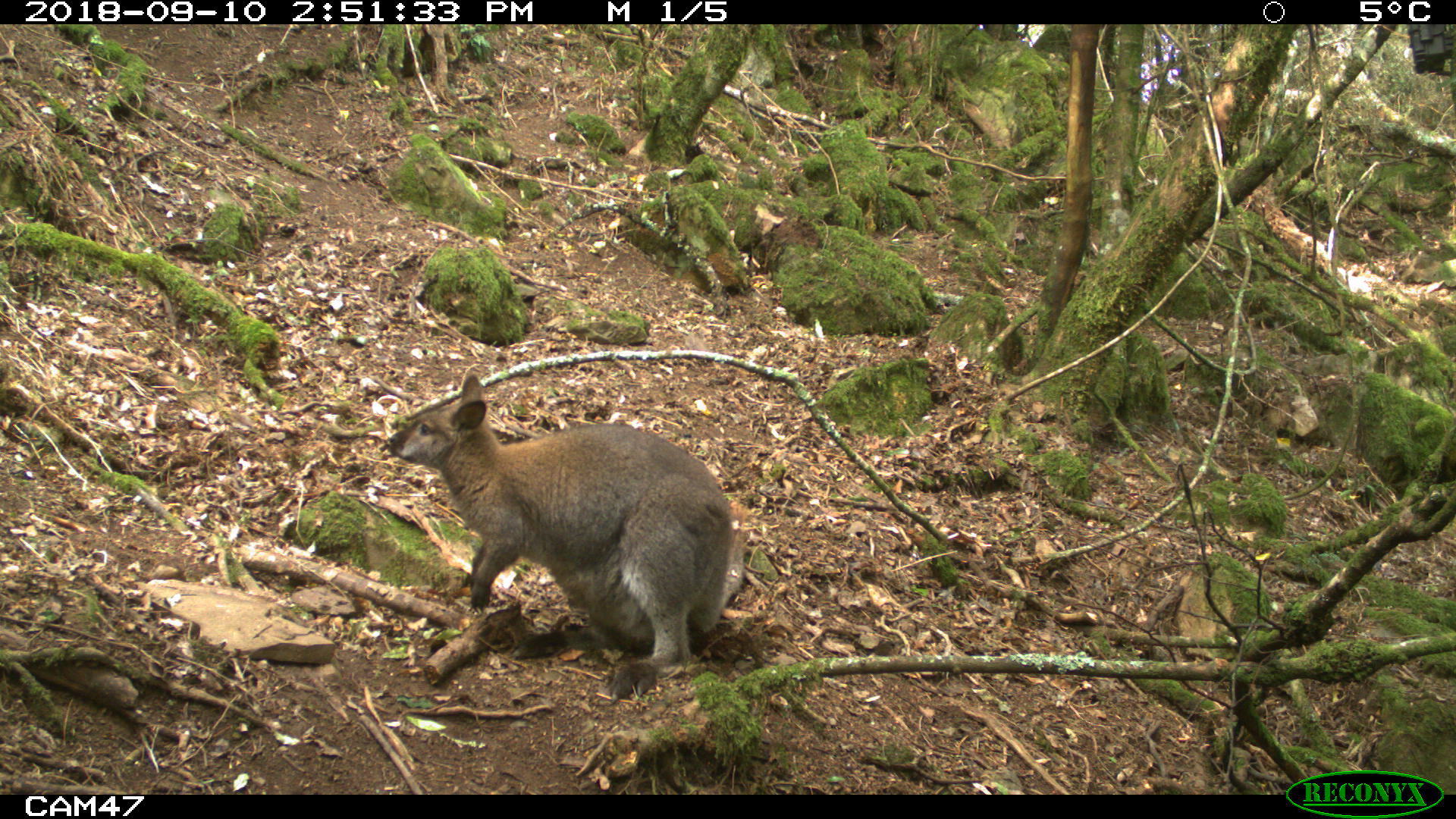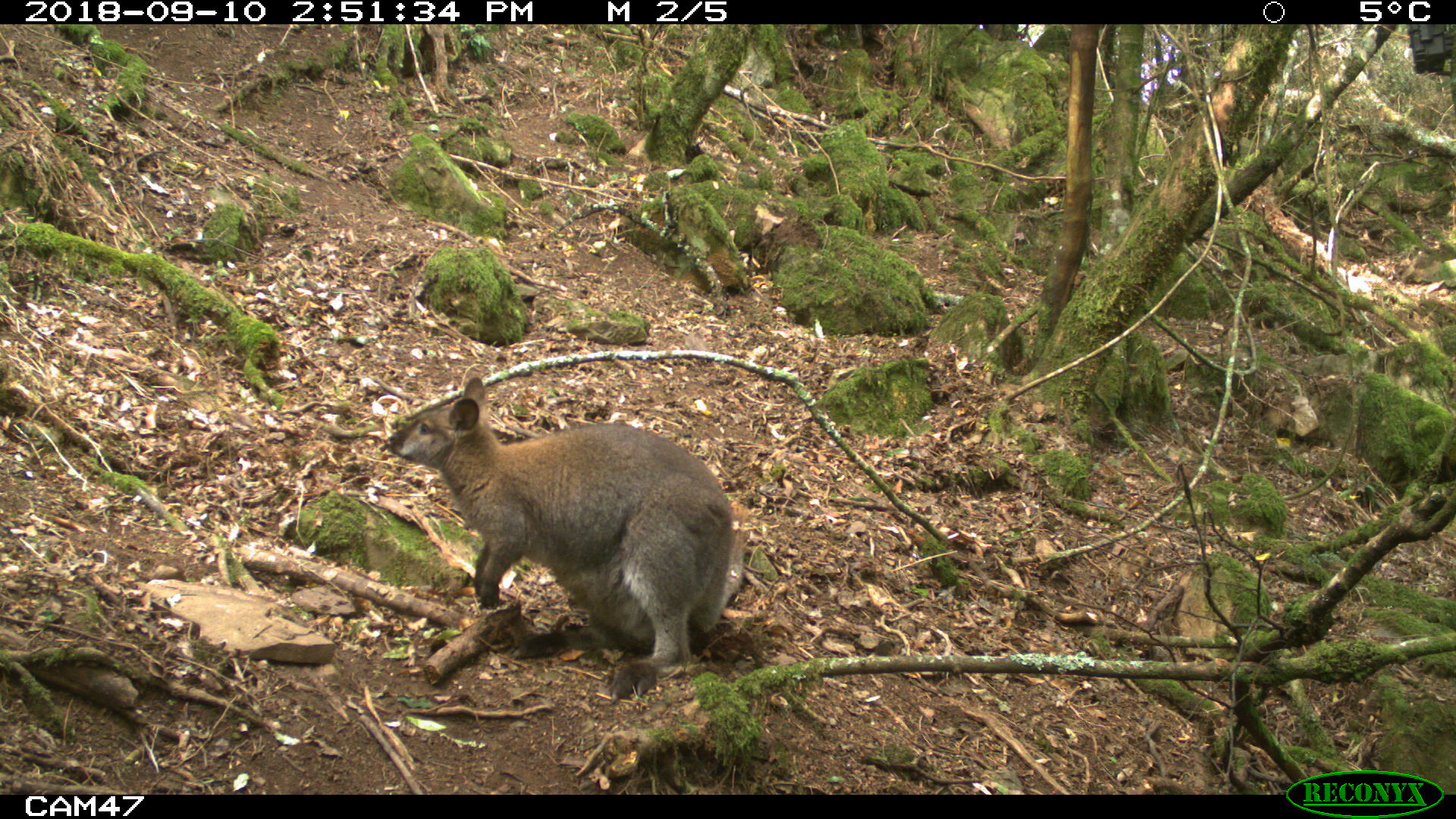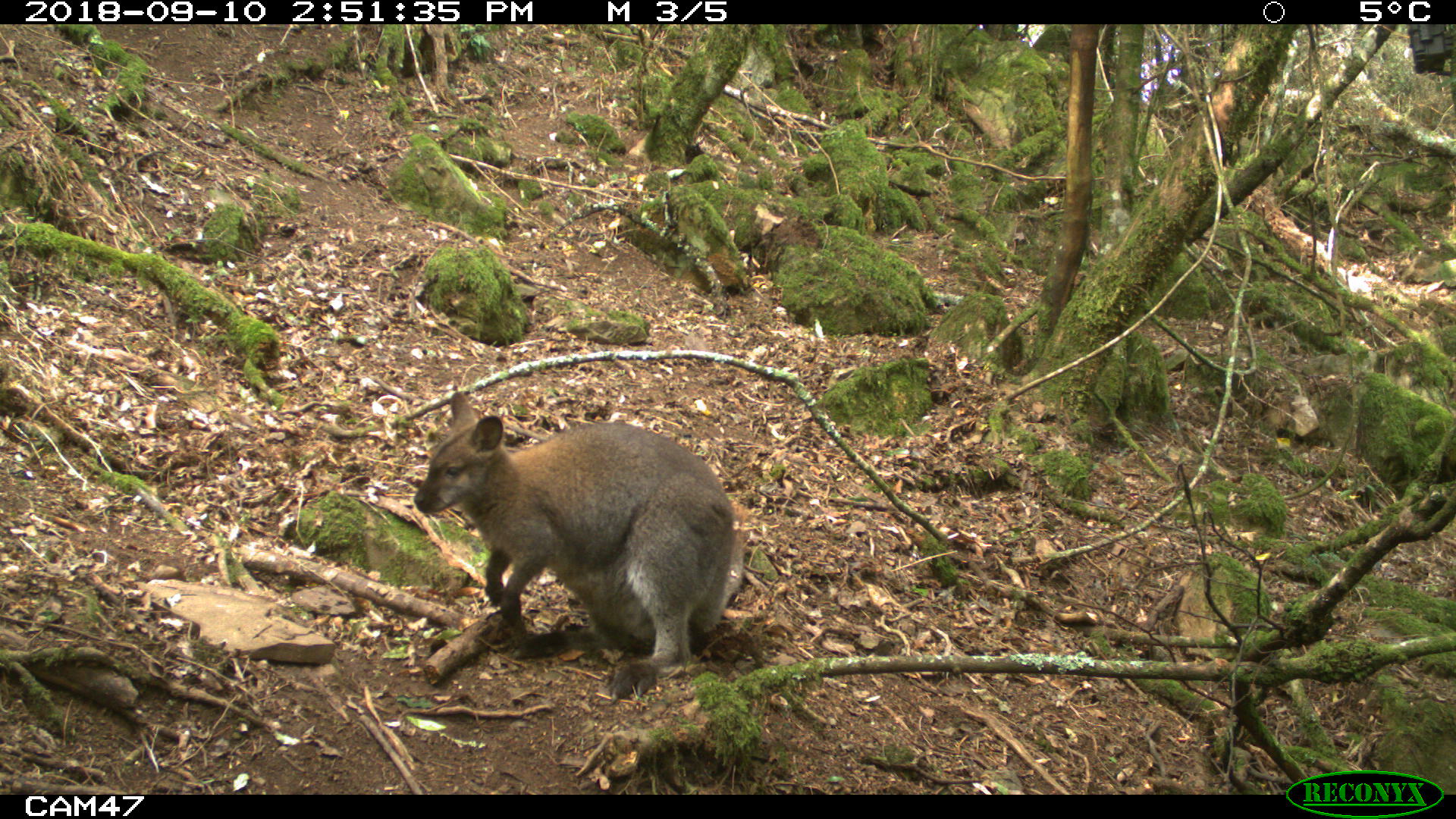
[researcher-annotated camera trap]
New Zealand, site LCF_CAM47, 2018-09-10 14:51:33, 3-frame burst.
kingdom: Animalia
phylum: Chordata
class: Mammalia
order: Diprotodontia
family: Macropodidae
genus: Notamacropus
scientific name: Notamacropus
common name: wallaby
Wallaby (Notamacropus).